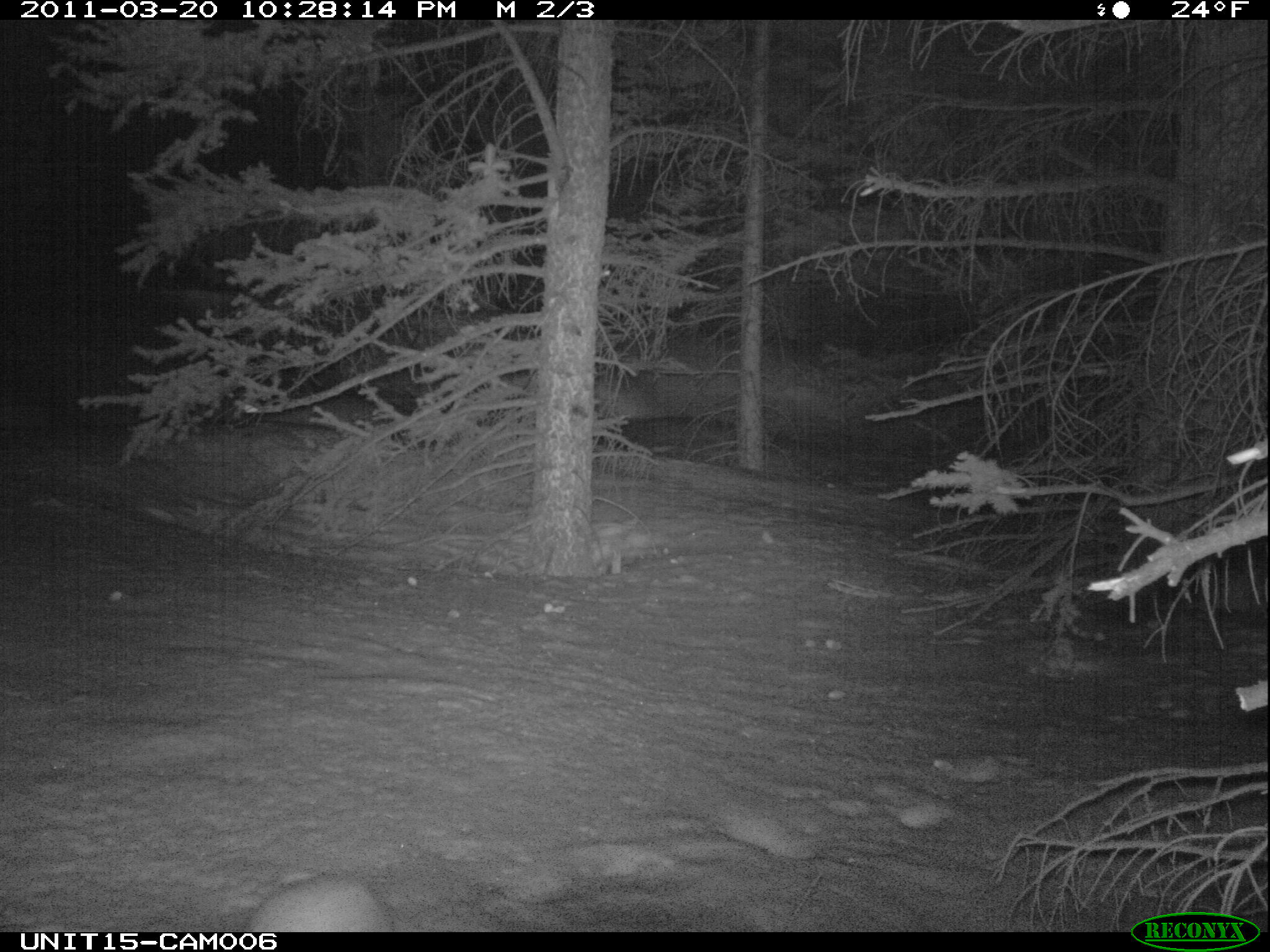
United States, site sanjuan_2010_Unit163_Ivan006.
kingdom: Animalia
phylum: Chordata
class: Mammalia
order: Lagomorpha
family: Leporidae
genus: Lepus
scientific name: Lepus americanus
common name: snowshoe hare